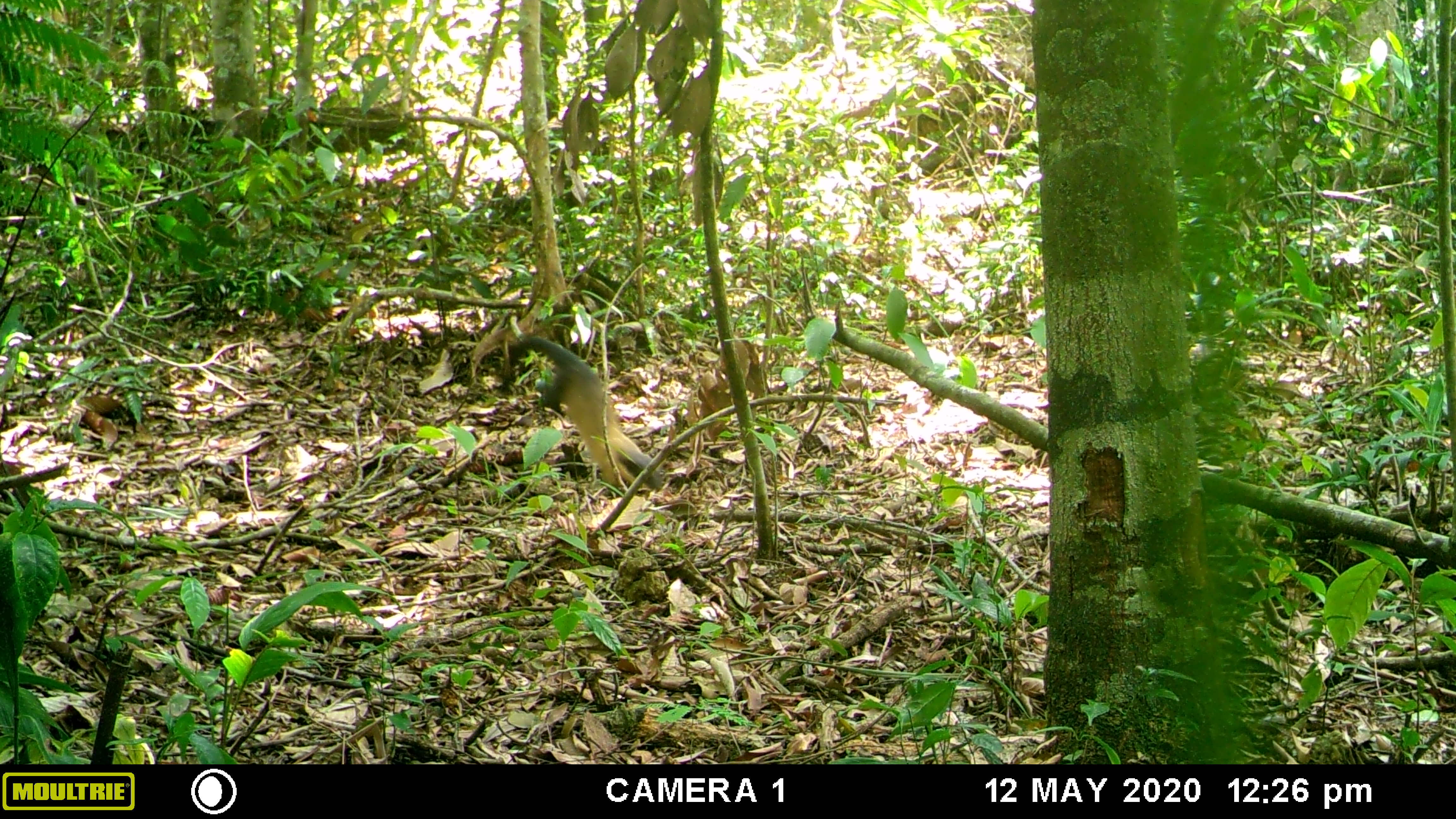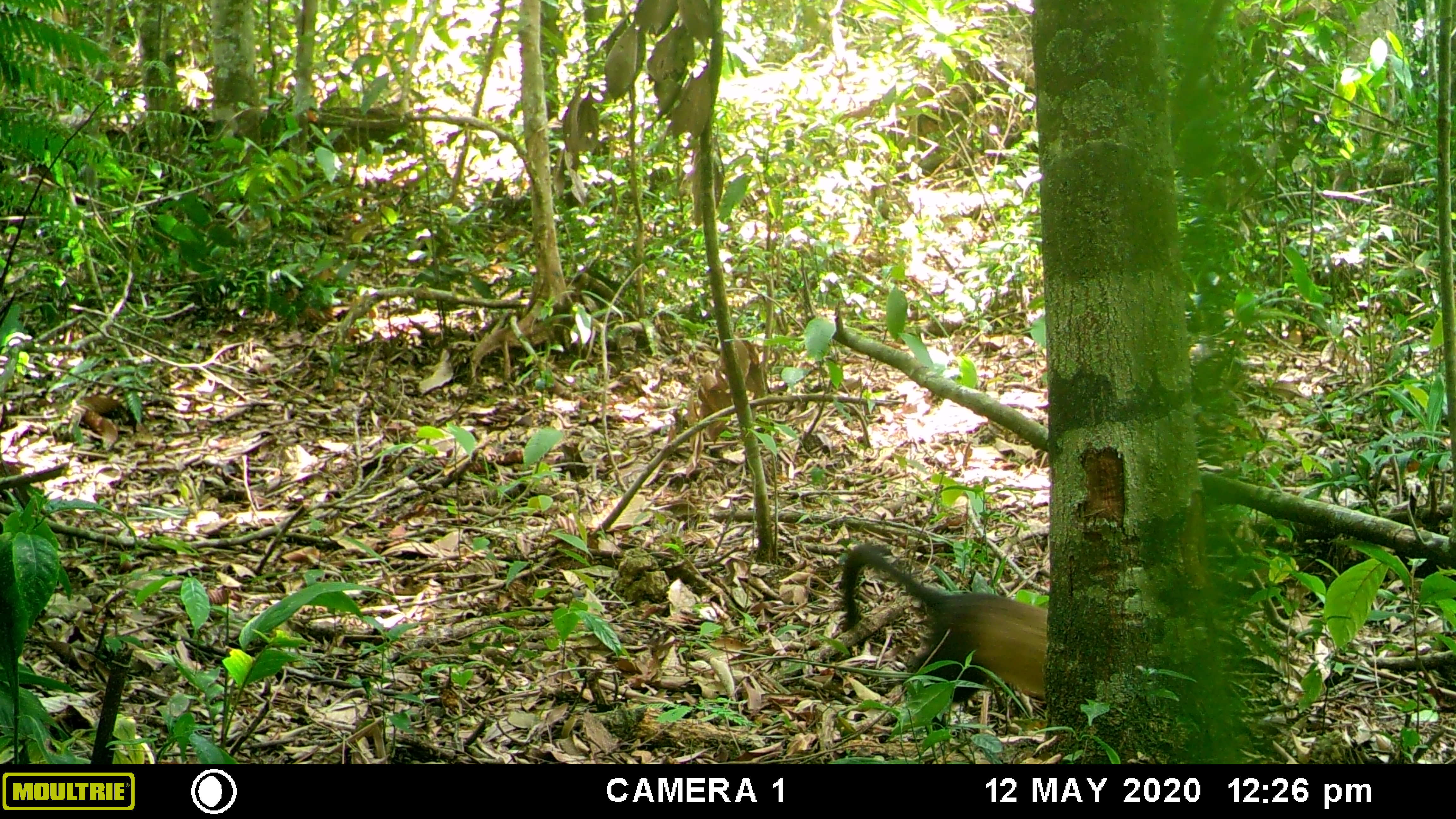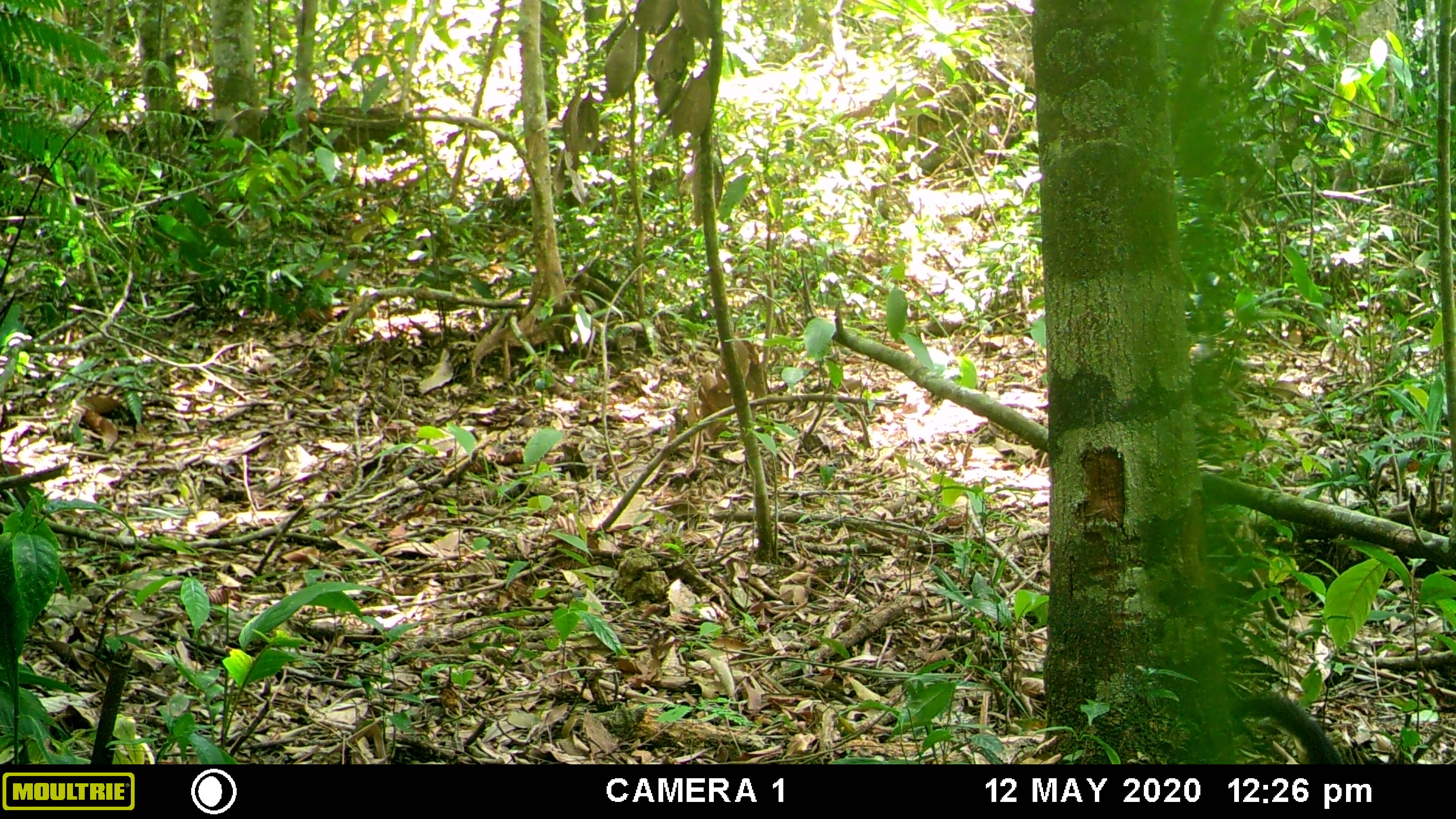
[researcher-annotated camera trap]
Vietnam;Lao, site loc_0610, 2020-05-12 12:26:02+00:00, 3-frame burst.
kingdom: Animalia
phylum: Chordata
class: Mammalia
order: Carnivora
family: Mustelidae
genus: Martes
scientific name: Martes flavigula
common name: yellow-throated marten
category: yellow throated marten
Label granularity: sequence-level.